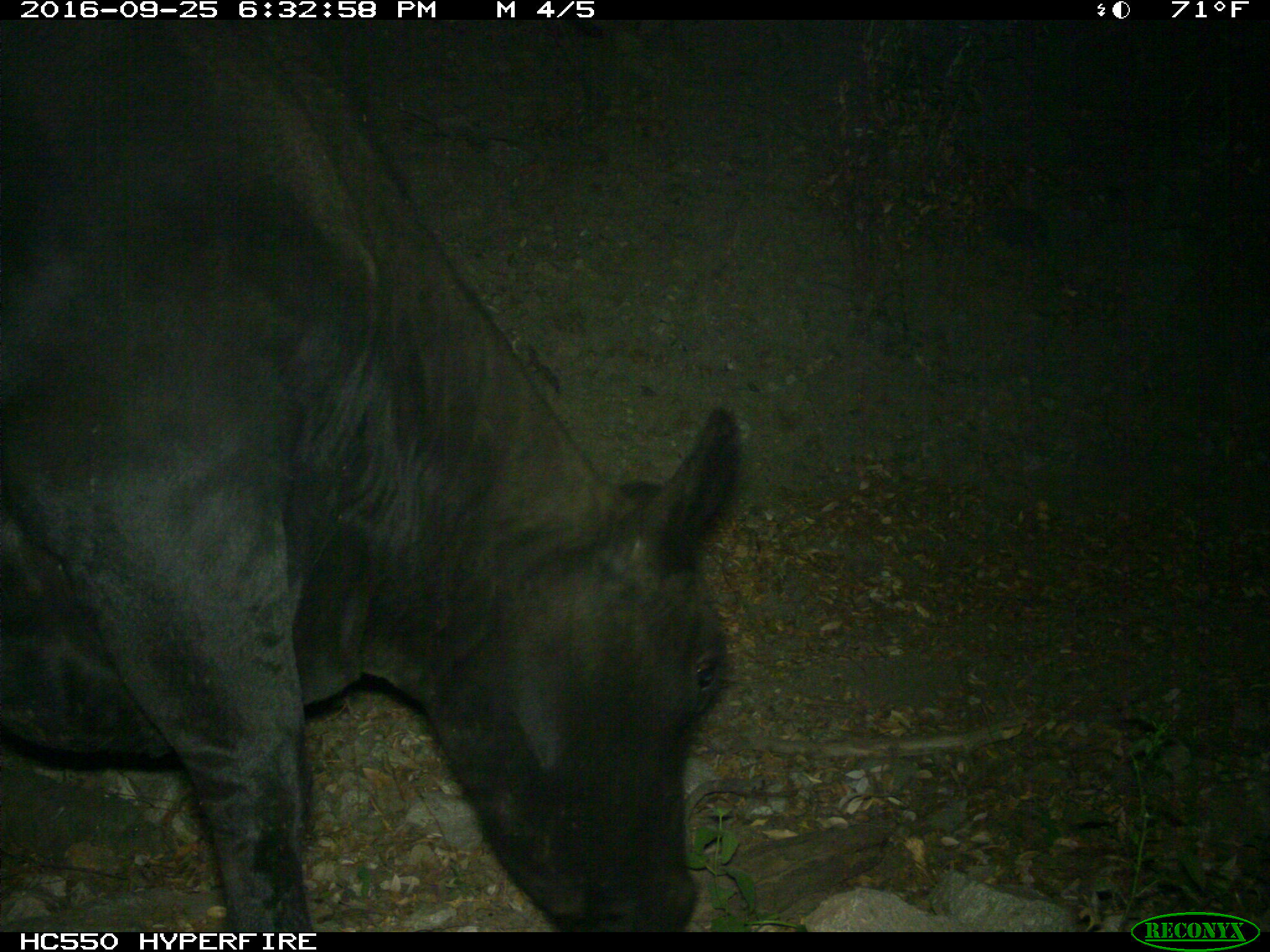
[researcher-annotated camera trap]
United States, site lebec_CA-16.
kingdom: Animalia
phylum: Chordata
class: Mammalia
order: Artiodactyla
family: Bovidae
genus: Bos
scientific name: Bos taurus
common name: domestic cow